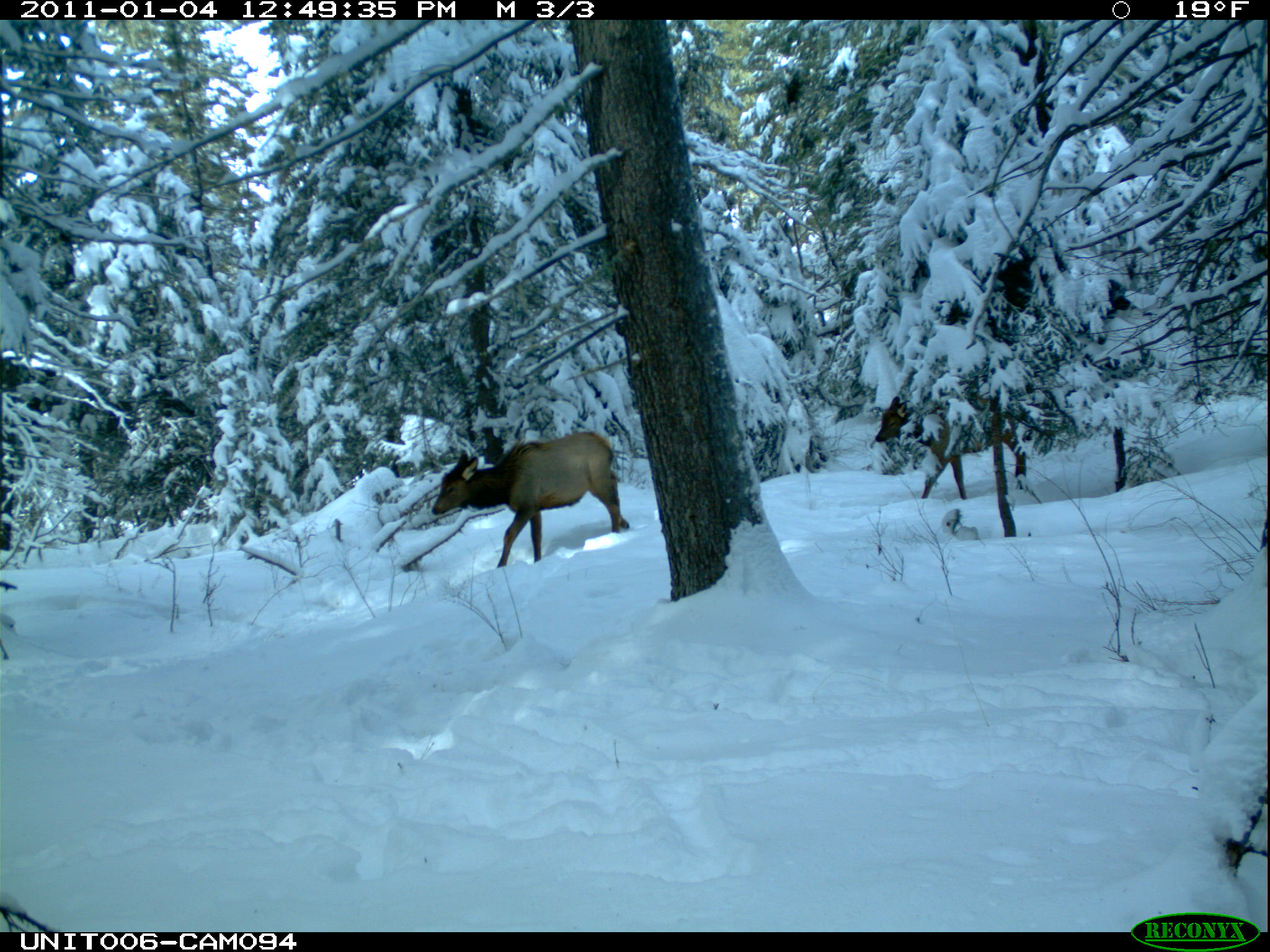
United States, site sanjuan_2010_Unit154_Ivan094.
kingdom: Animalia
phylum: Chordata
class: Mammalia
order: Artiodactyla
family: Cervidae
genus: Cervus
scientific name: Cervus elaphus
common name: red deer